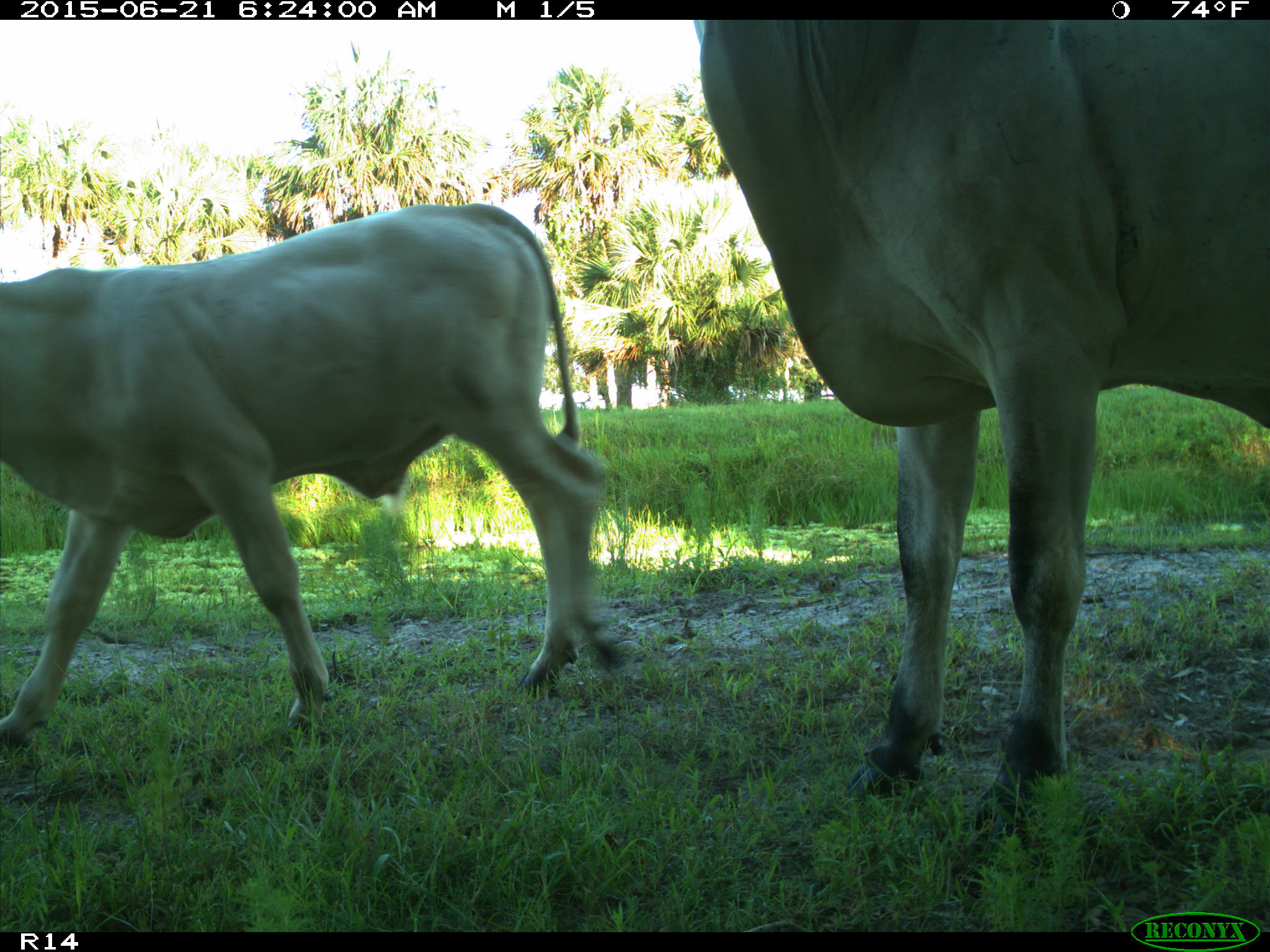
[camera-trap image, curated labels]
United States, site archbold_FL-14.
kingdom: Animalia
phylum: Chordata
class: Mammalia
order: Artiodactyla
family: Bovidae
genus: Bos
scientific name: Bos taurus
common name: domestic cow